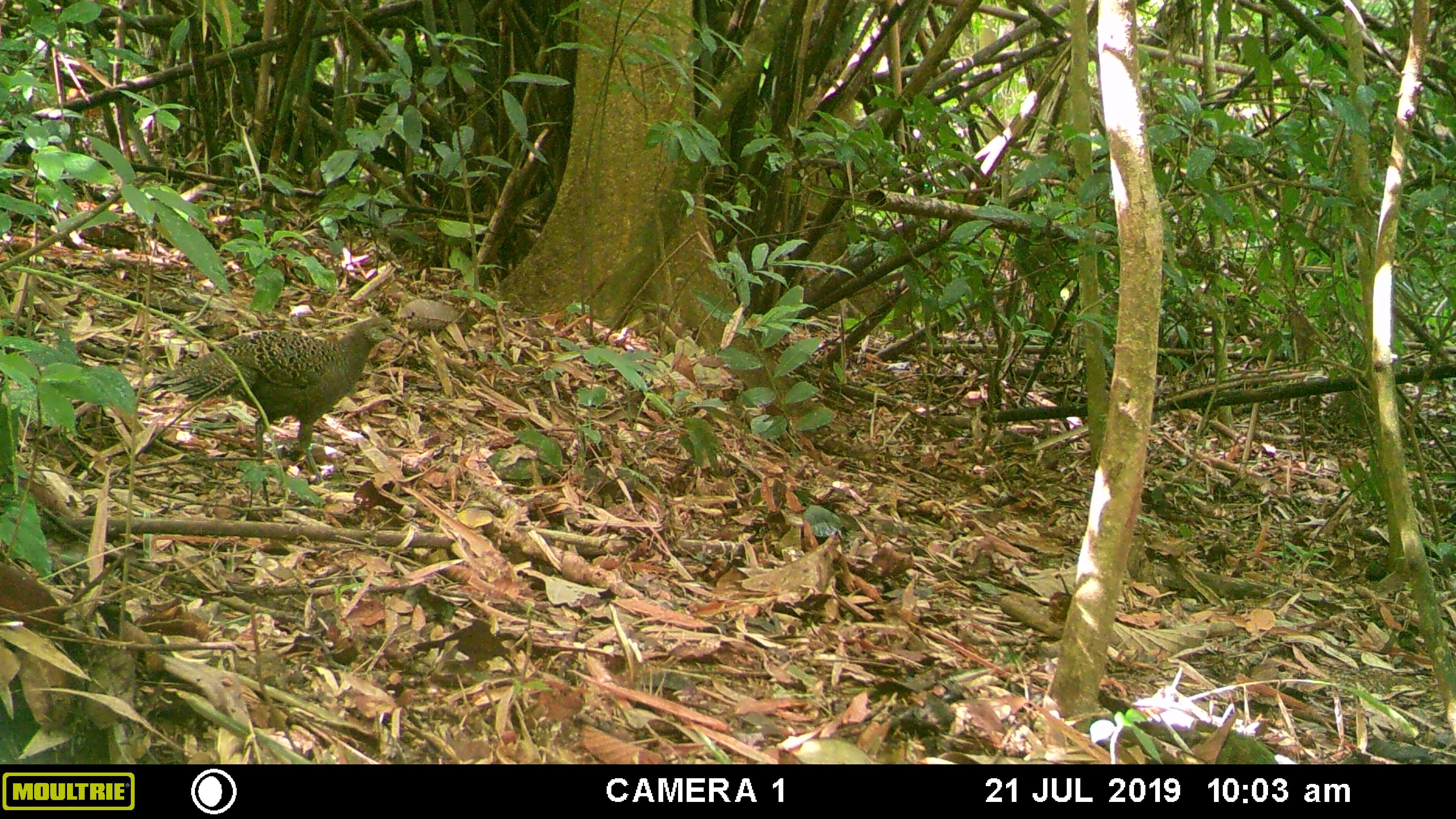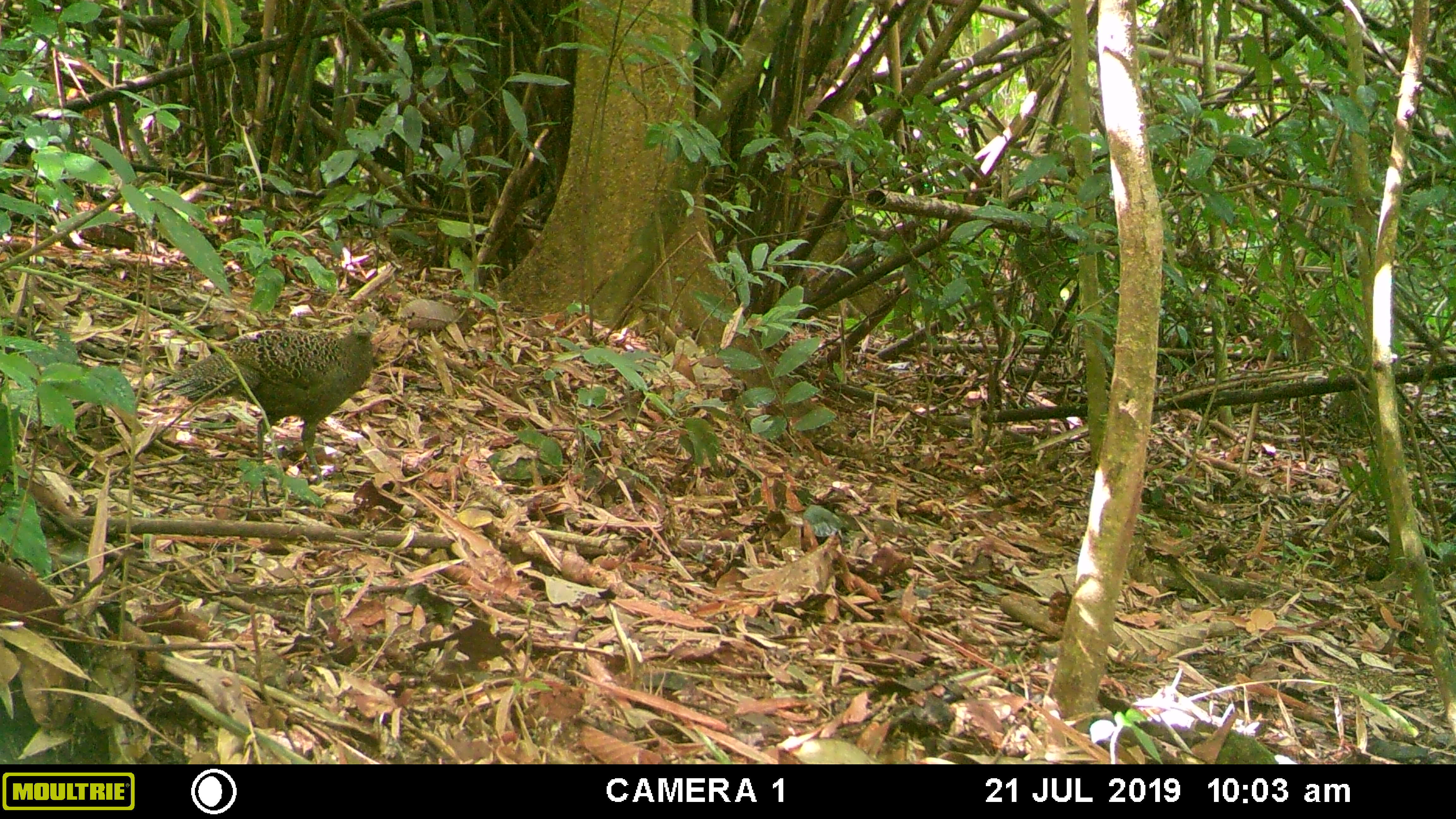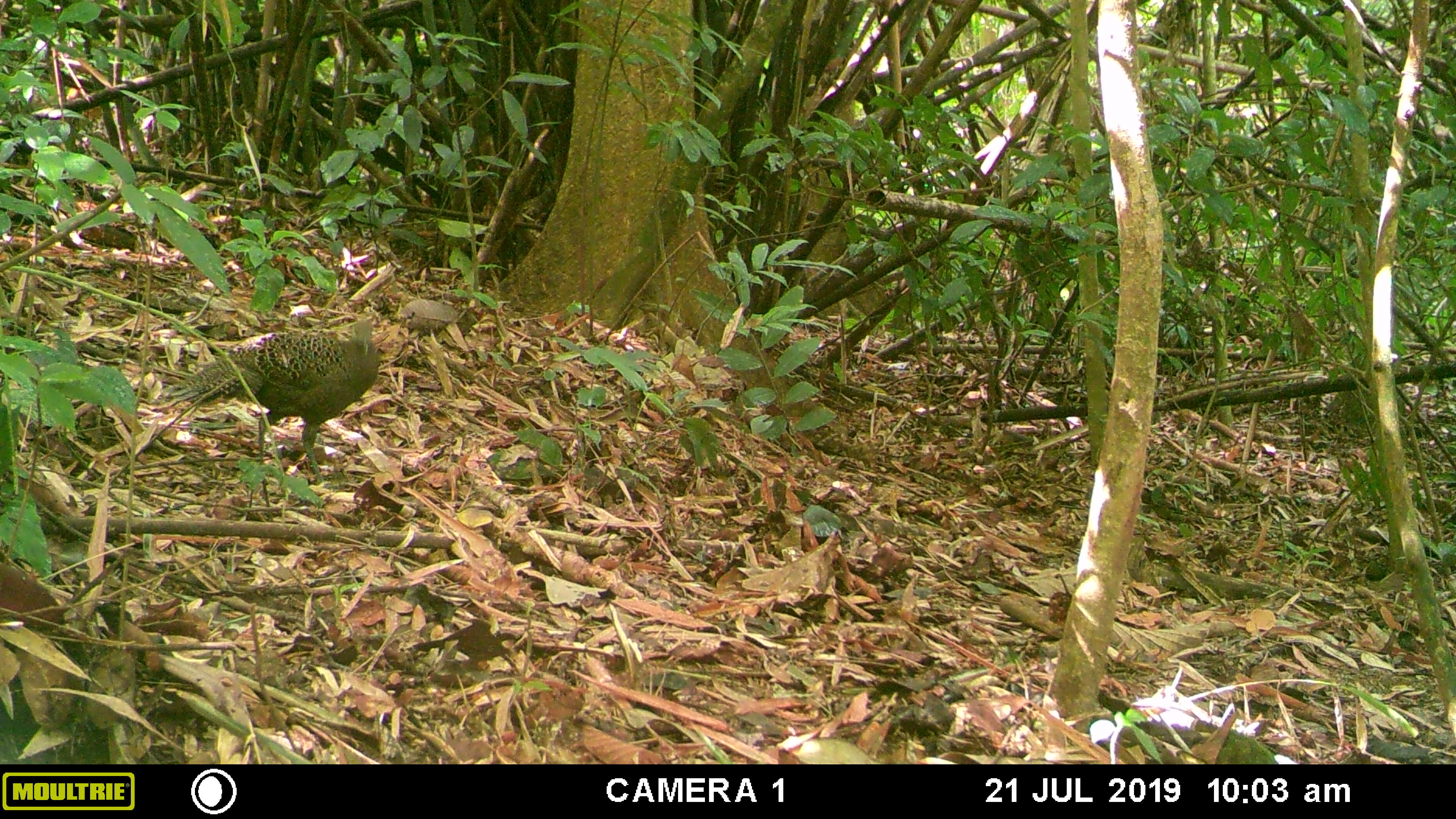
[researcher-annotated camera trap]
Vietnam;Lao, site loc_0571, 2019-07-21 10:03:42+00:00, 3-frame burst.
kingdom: Animalia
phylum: Chordata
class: Aves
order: Galliformes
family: Phasianidae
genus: Polyplectron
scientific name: Polyplectron bicalcaratum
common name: gray peacock-pheasant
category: grey peacock pheasant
Grey peacock pheasant (gray peacock-pheasant) (Polyplectron bicalcaratum). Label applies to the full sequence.